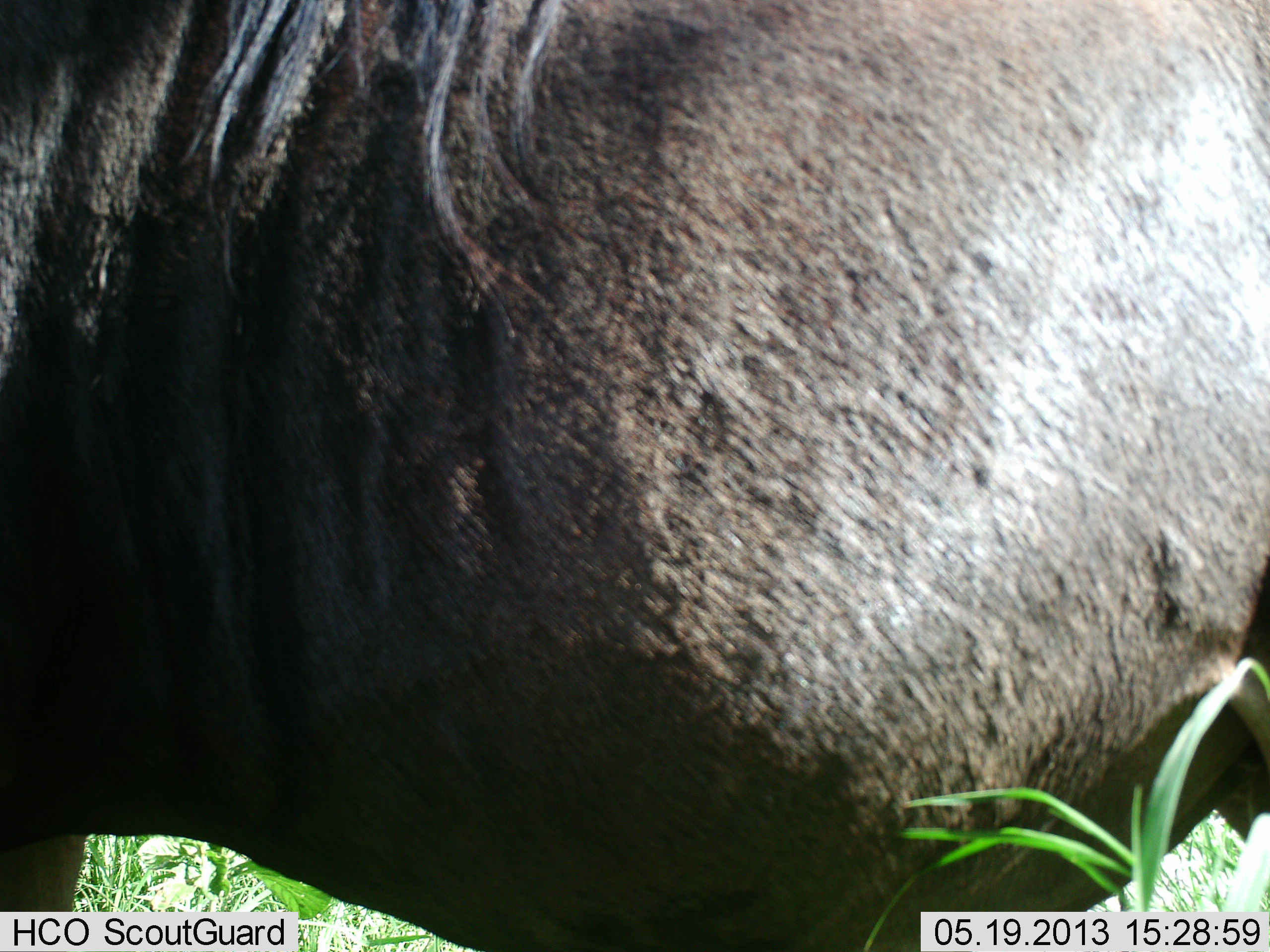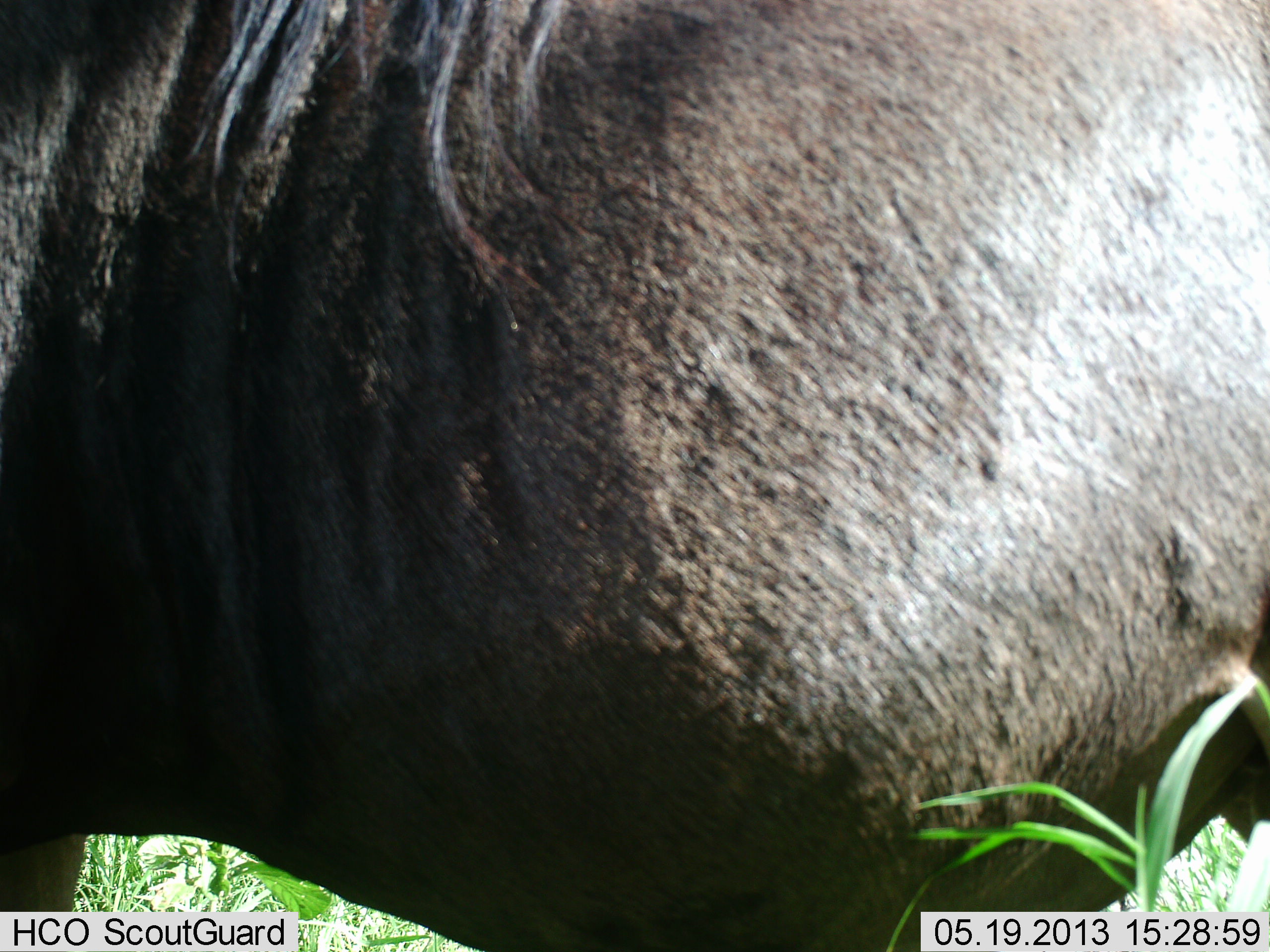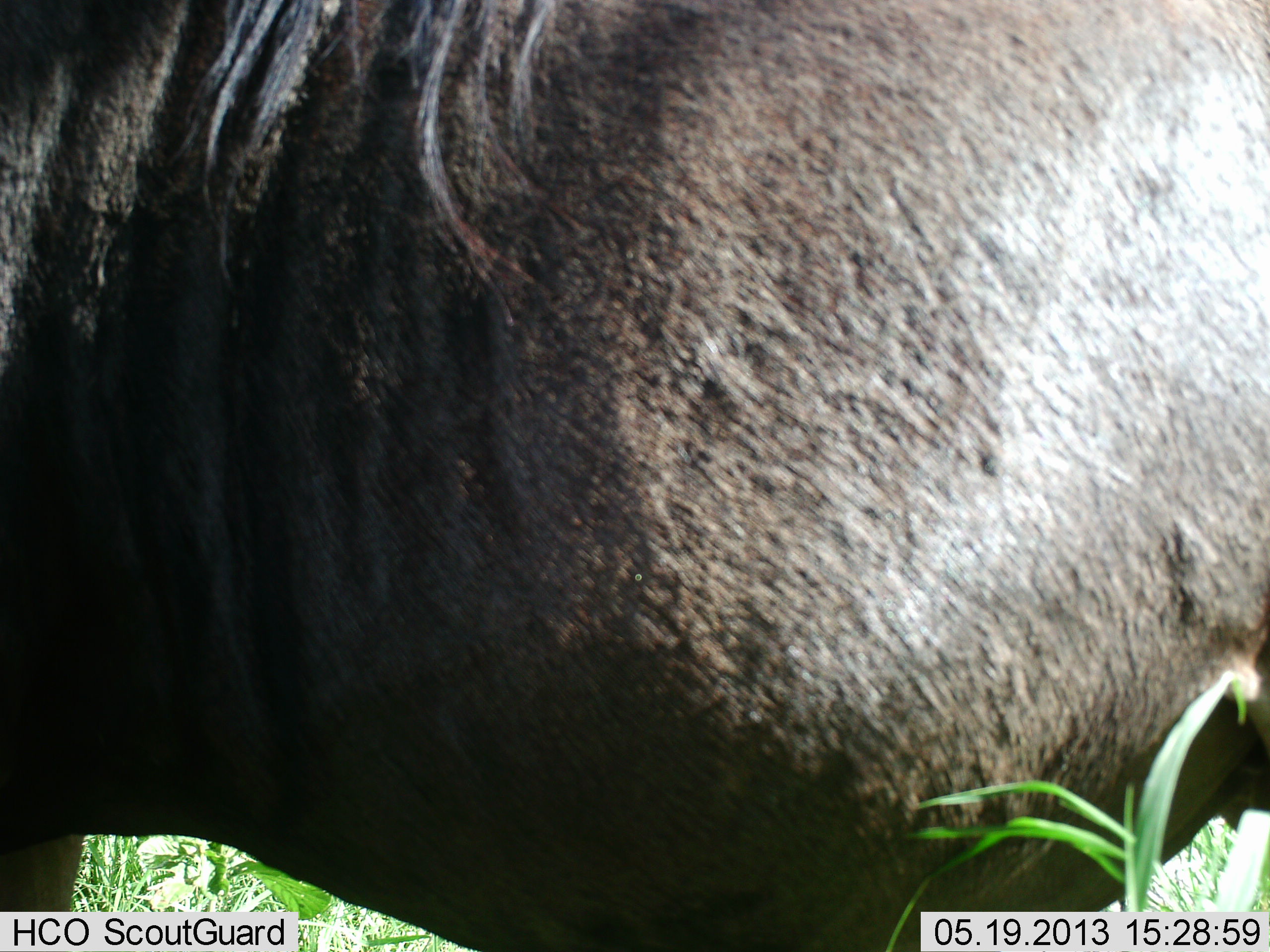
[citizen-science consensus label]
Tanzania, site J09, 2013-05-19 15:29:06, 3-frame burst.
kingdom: Animalia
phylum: Chordata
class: Mammalia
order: Artiodactyla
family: Bovidae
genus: Connochaetes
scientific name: Connochaetes taurinus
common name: blue wildebeest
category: wildebeest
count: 1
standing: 100%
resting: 0%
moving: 0%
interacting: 0%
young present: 0%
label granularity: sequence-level